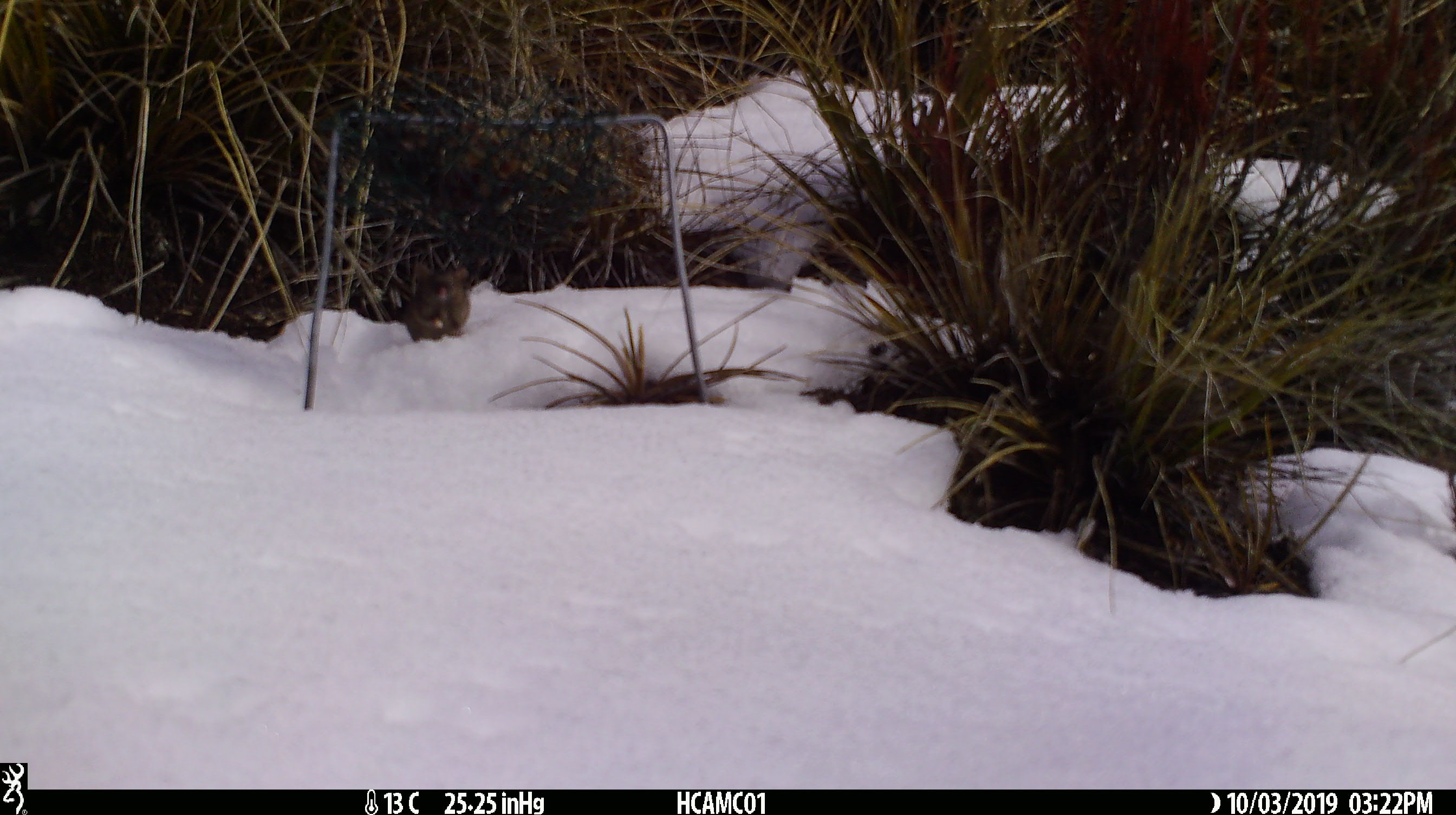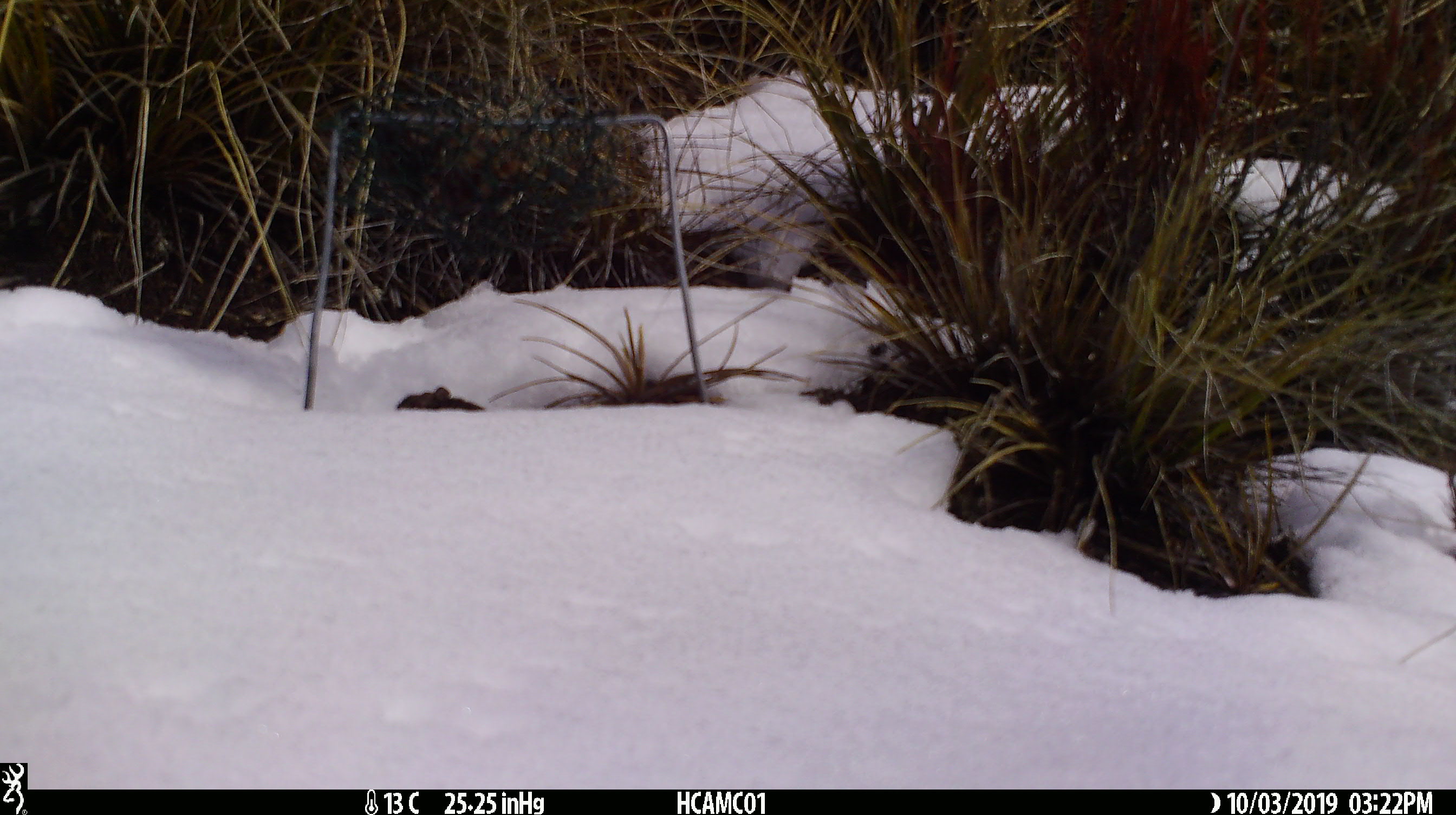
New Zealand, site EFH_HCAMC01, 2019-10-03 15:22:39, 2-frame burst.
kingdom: Animalia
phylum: Chordata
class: Mammalia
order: Rodentia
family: Muridae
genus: Mus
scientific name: Mus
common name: mouse